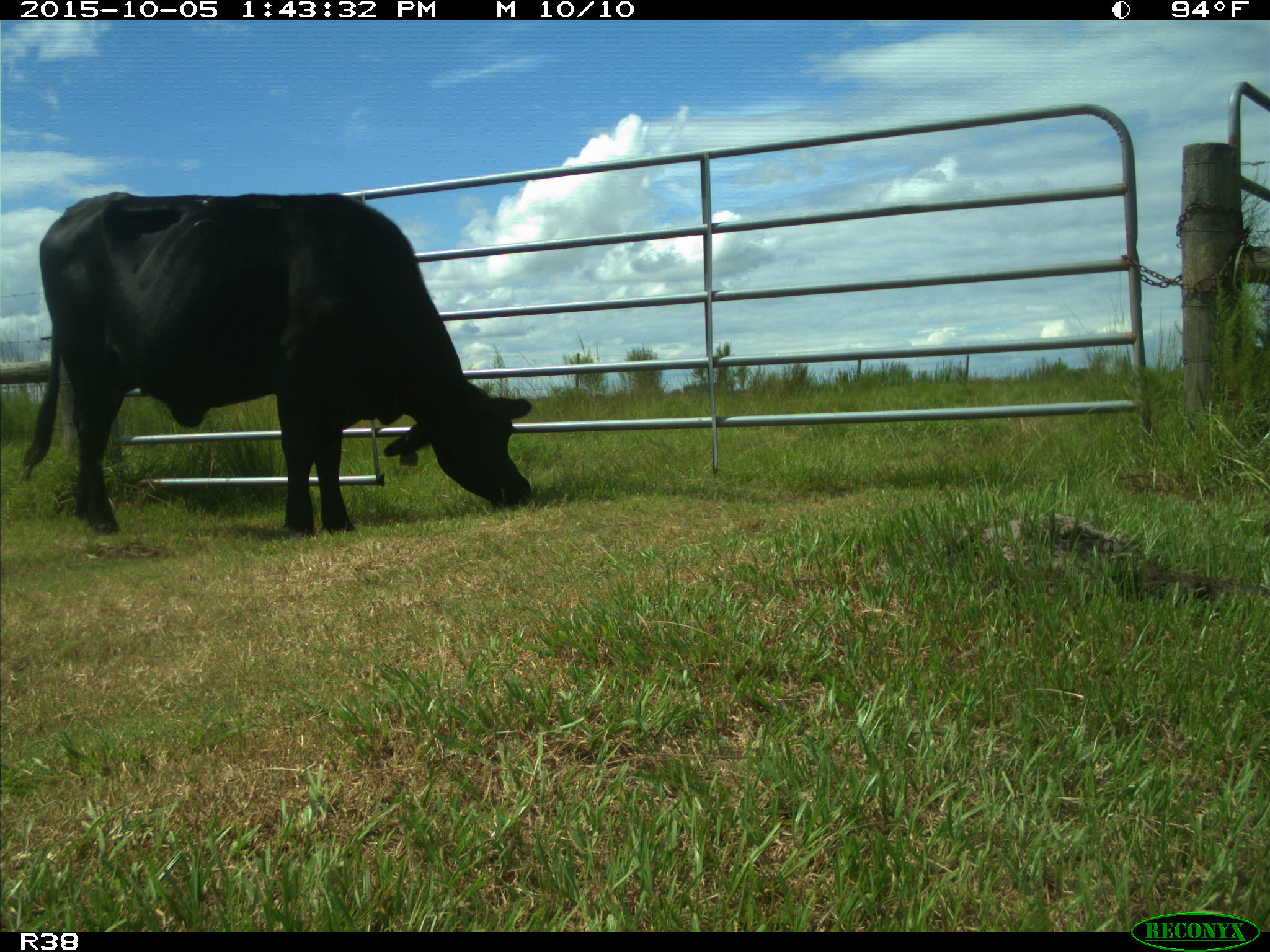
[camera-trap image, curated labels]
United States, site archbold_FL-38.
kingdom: Animalia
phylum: Chordata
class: Mammalia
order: Artiodactyla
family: Bovidae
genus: Bos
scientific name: Bos taurus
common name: domestic cow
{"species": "Bos taurus (domestic cow)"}